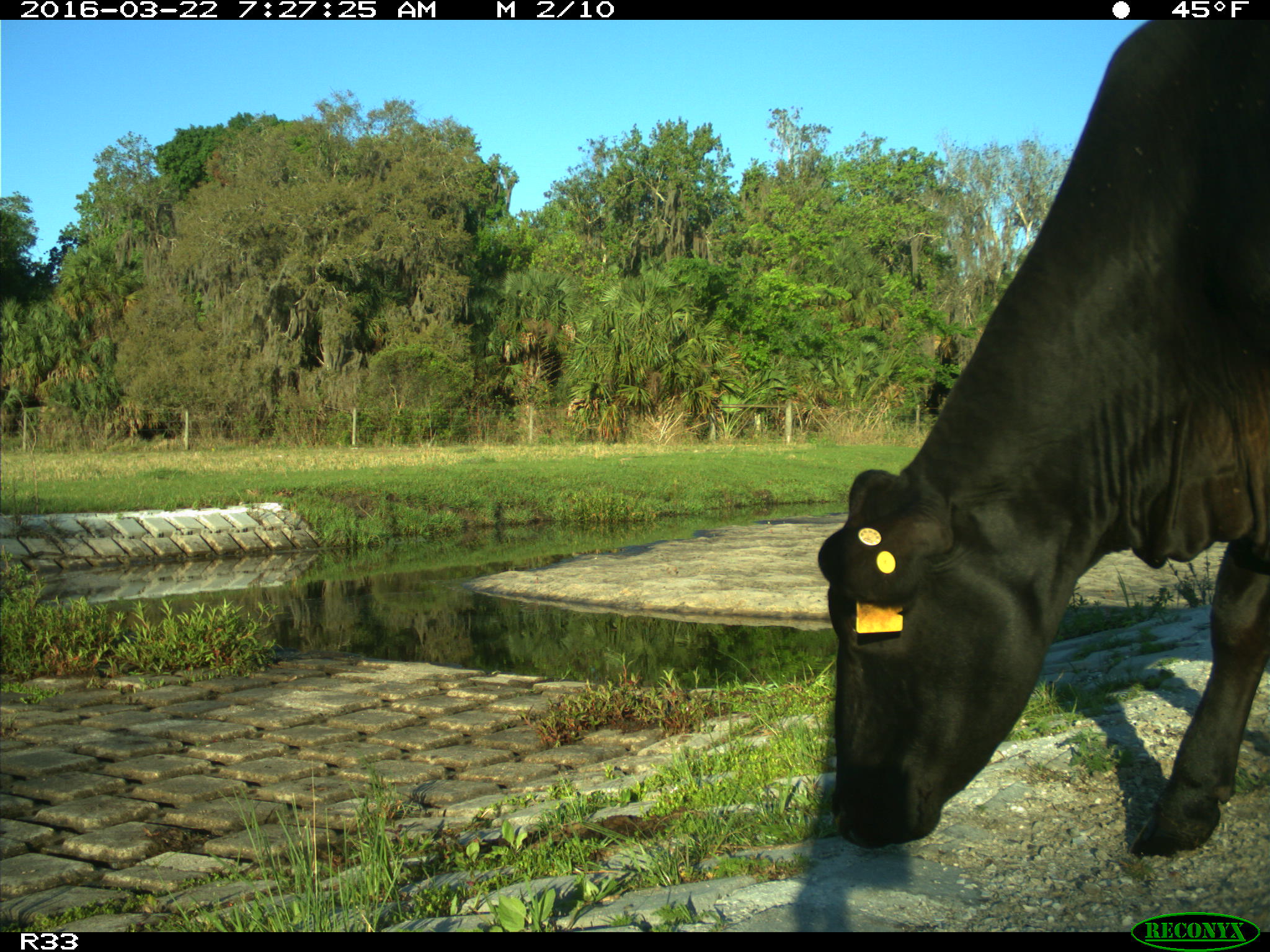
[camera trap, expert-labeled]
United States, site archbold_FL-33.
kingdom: Animalia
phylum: Chordata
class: Mammalia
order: Artiodactyla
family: Bovidae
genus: Bos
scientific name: Bos taurus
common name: domestic cow